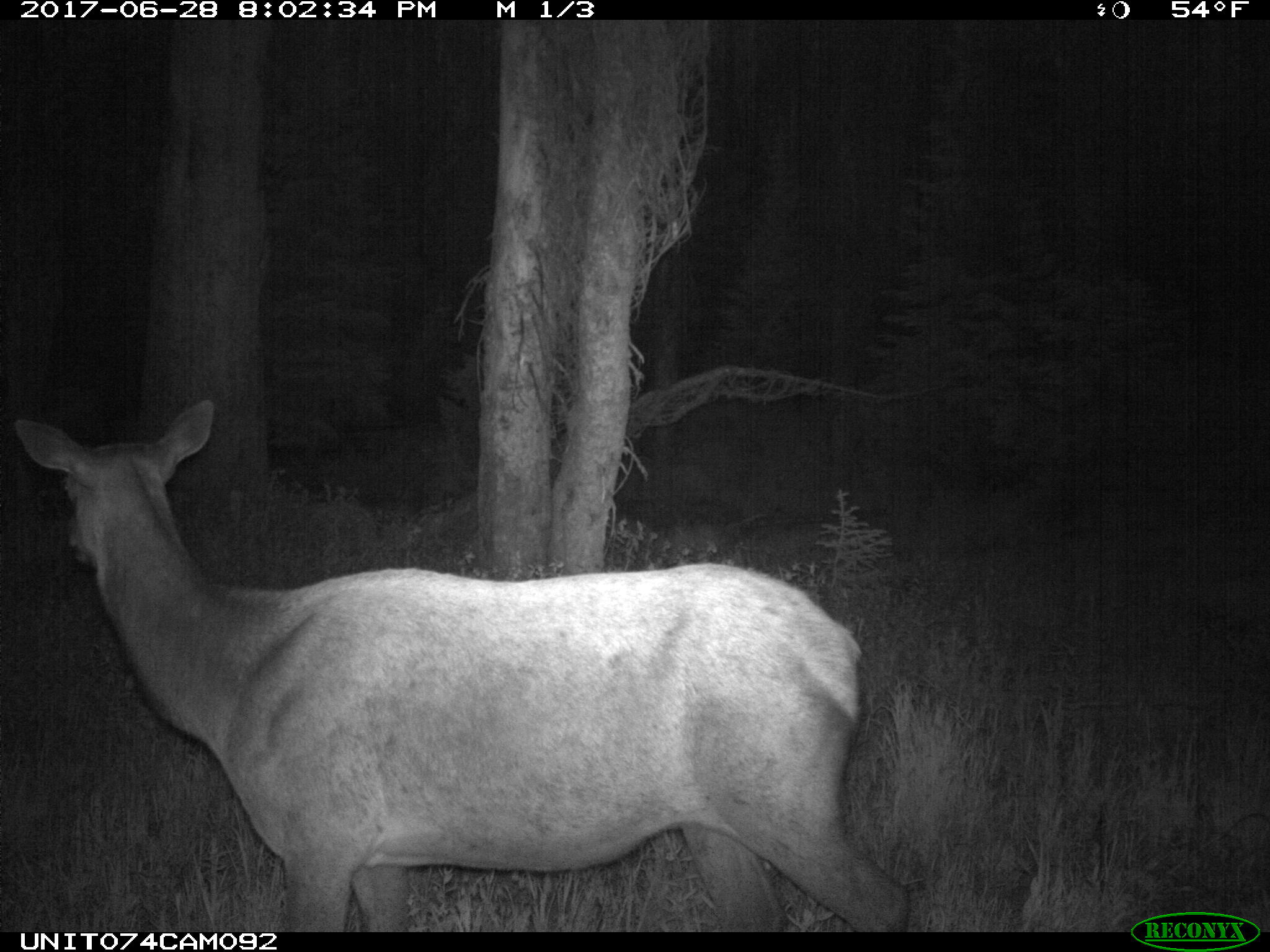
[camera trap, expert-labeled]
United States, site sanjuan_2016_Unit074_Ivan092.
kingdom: Animalia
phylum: Chordata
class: Mammalia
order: Artiodactyla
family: Cervidae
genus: Cervus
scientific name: Cervus elaphus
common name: red deer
Cervus elaphus (red deer).